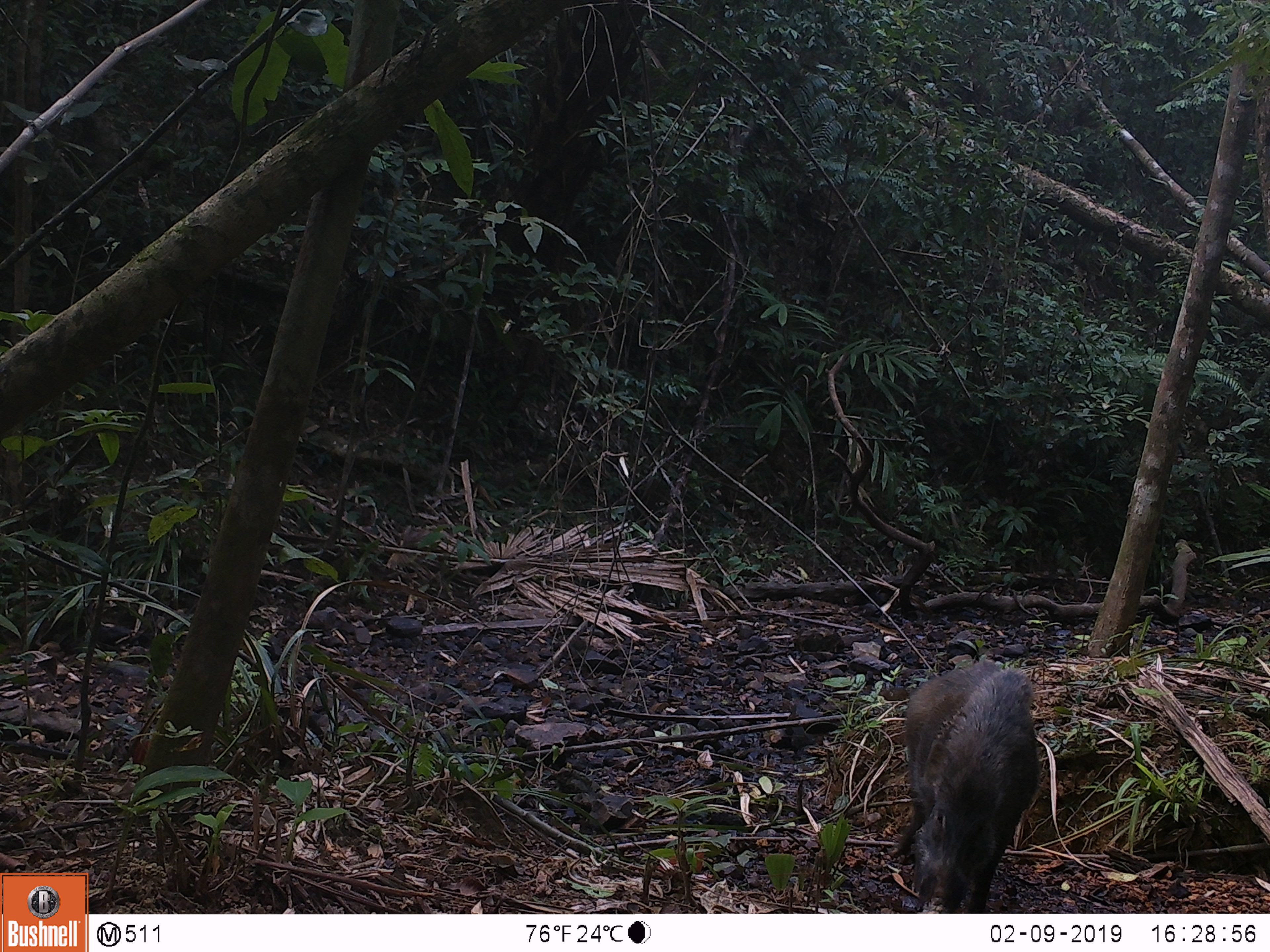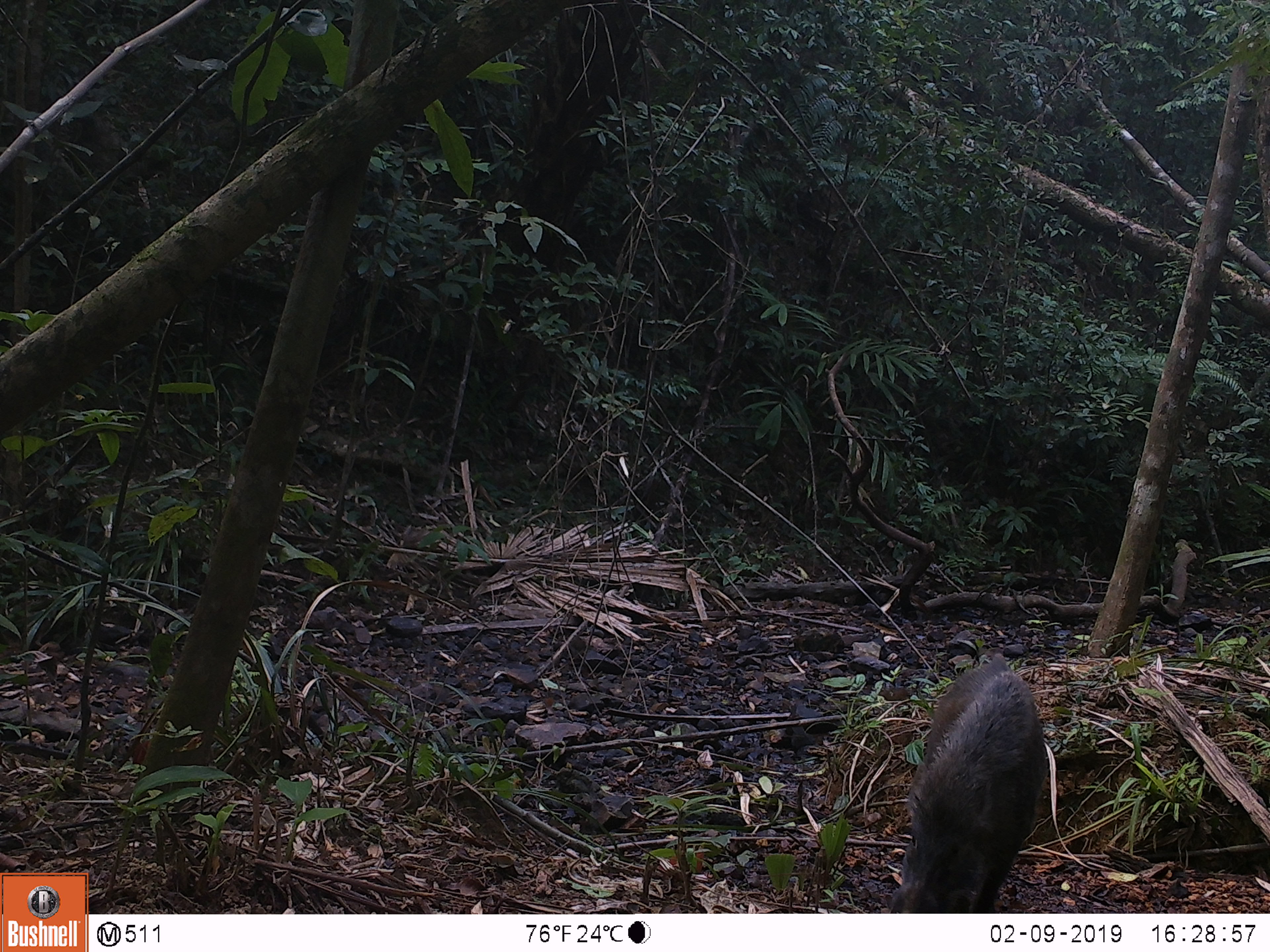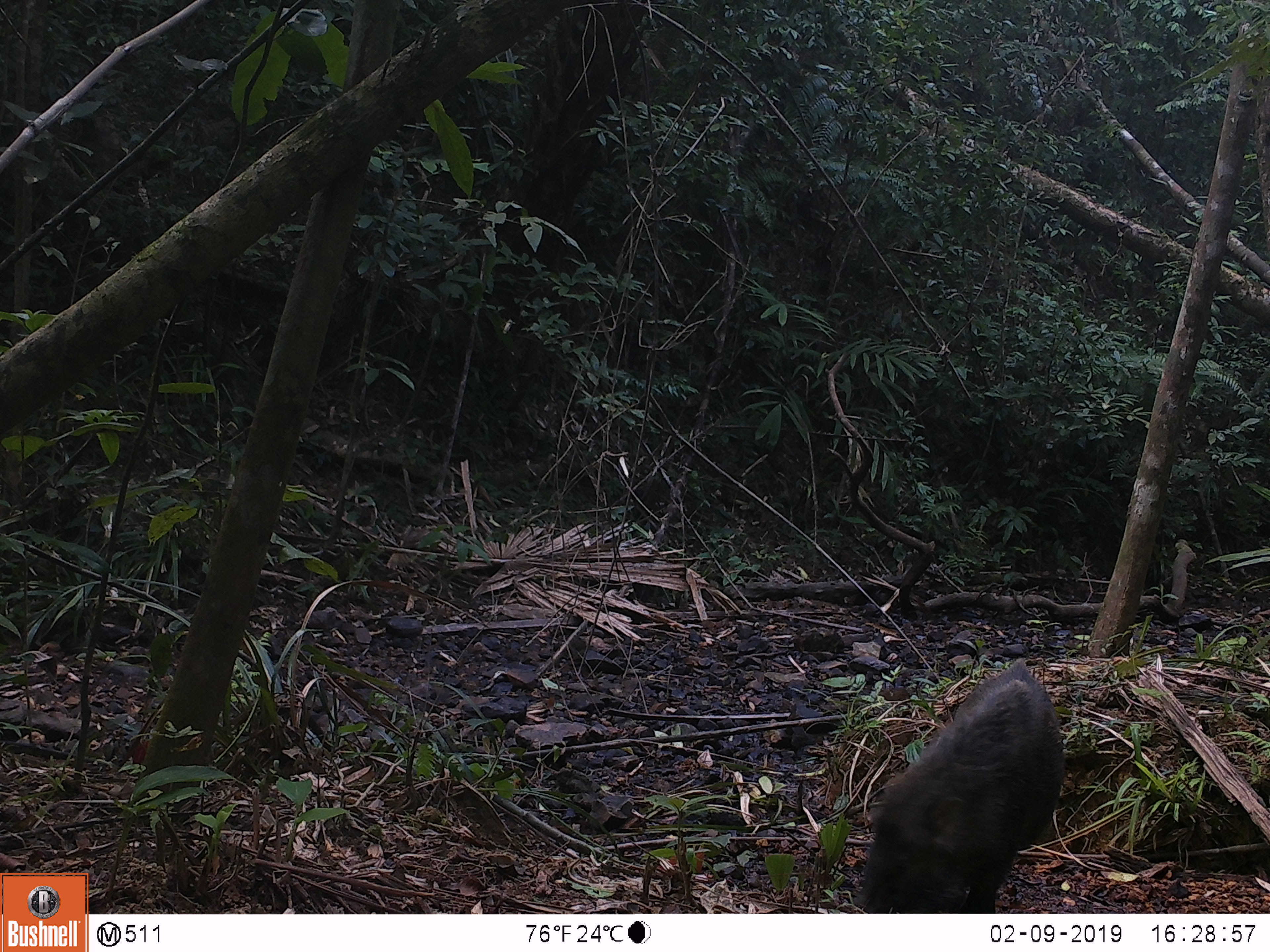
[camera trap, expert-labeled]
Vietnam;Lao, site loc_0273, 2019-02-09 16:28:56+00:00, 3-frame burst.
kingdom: Animalia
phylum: Chordata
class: Mammalia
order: Artiodactyla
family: Suidae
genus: Sus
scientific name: Sus scrofa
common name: eurasian wild pig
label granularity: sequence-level